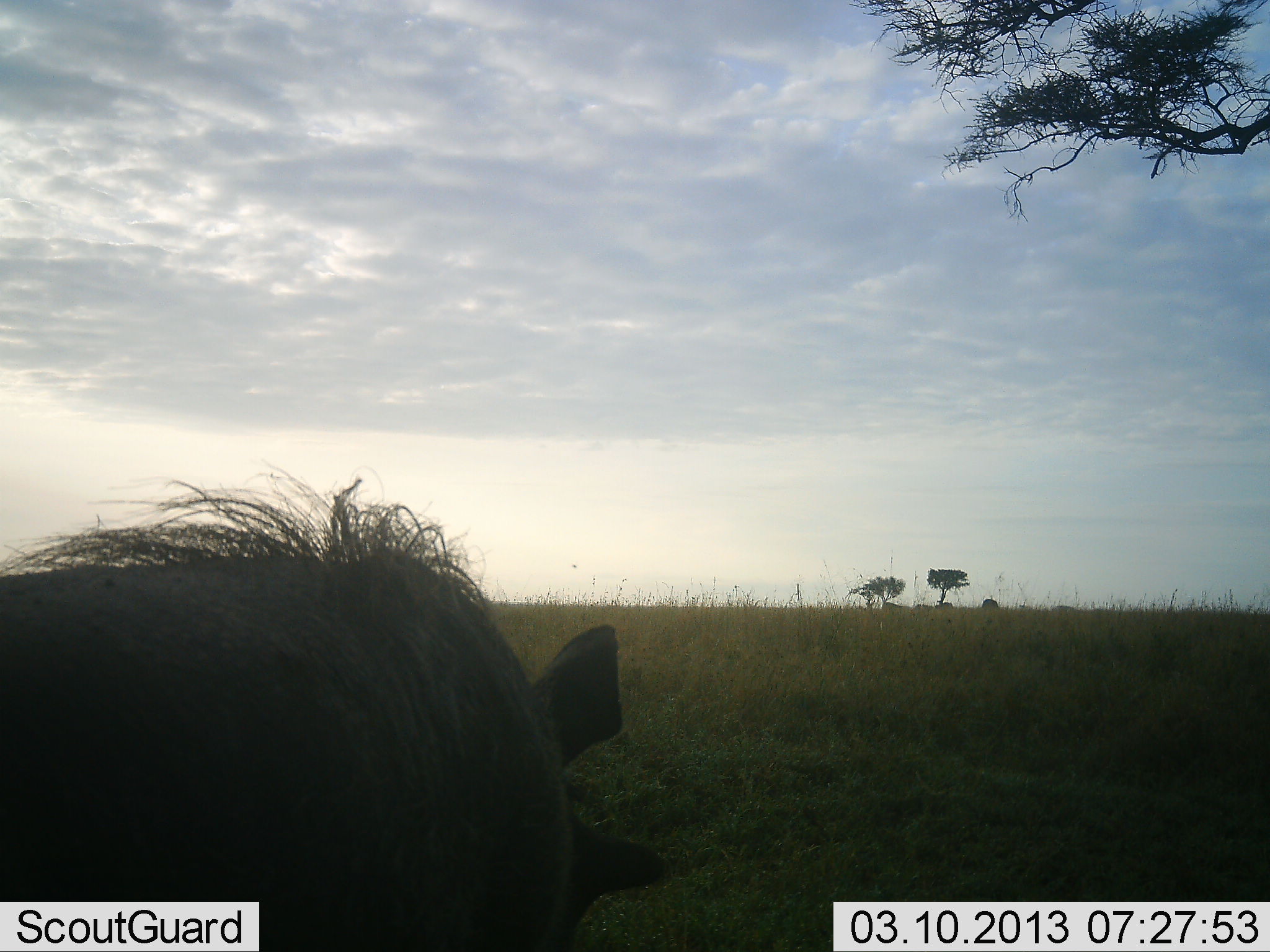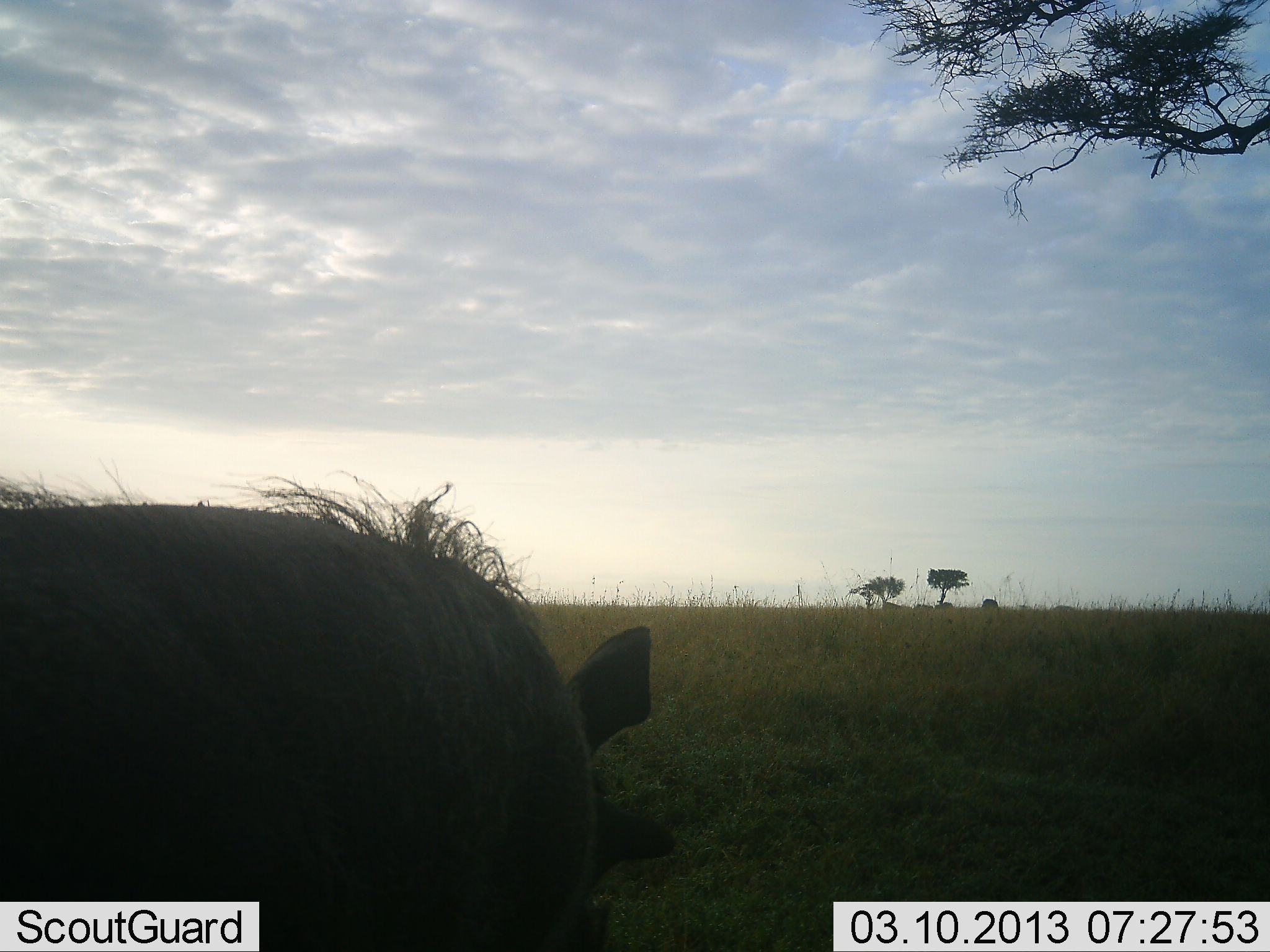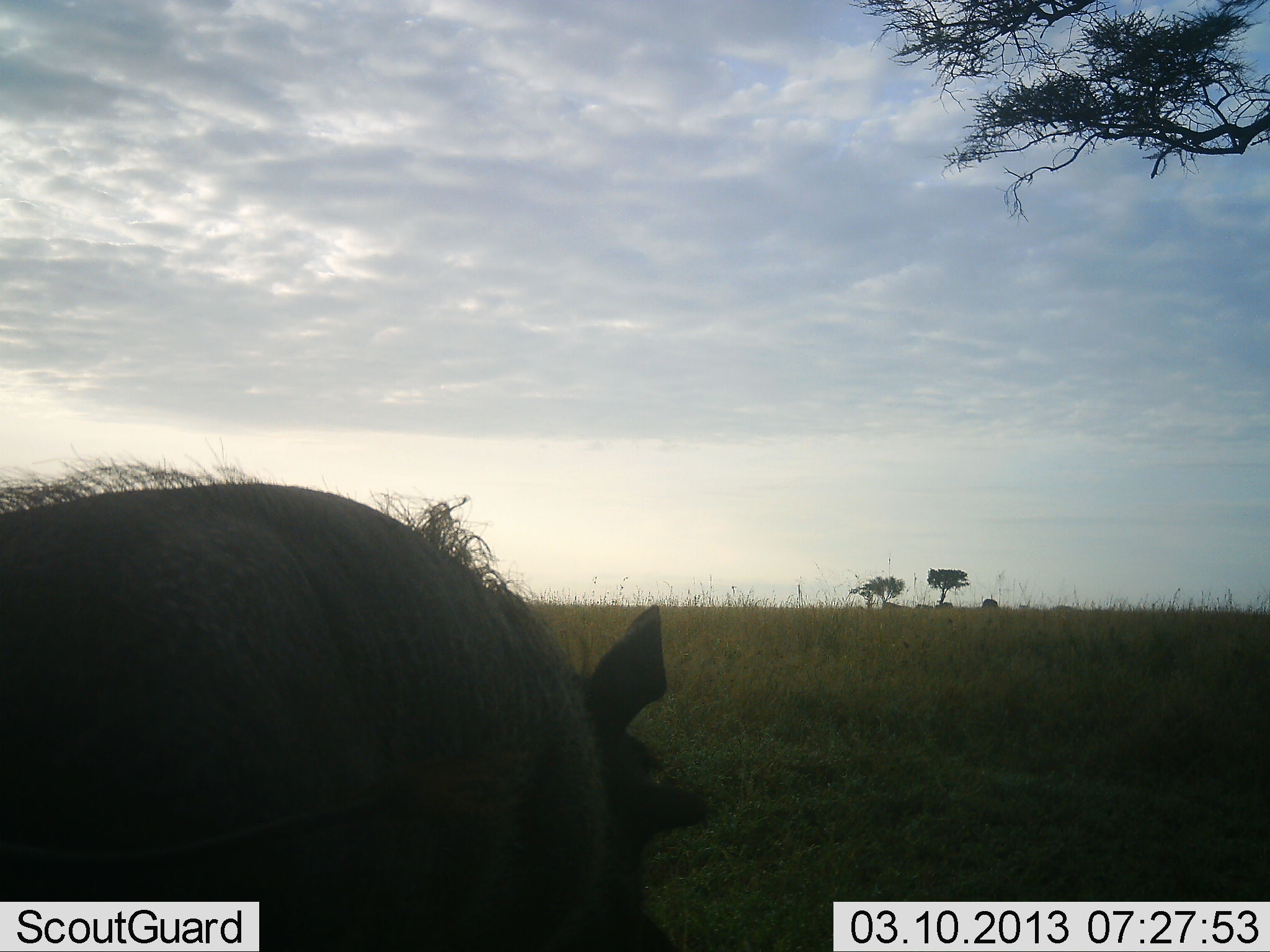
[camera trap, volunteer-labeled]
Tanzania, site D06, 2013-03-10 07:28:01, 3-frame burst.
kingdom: Animalia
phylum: Chordata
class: Mammalia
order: Artiodactyla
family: Suidae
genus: Phacochoerus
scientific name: Phacochoerus africanus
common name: warthog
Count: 1.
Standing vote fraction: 50%.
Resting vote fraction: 3%.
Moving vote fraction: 23%.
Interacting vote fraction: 0%.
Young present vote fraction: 0%.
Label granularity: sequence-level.